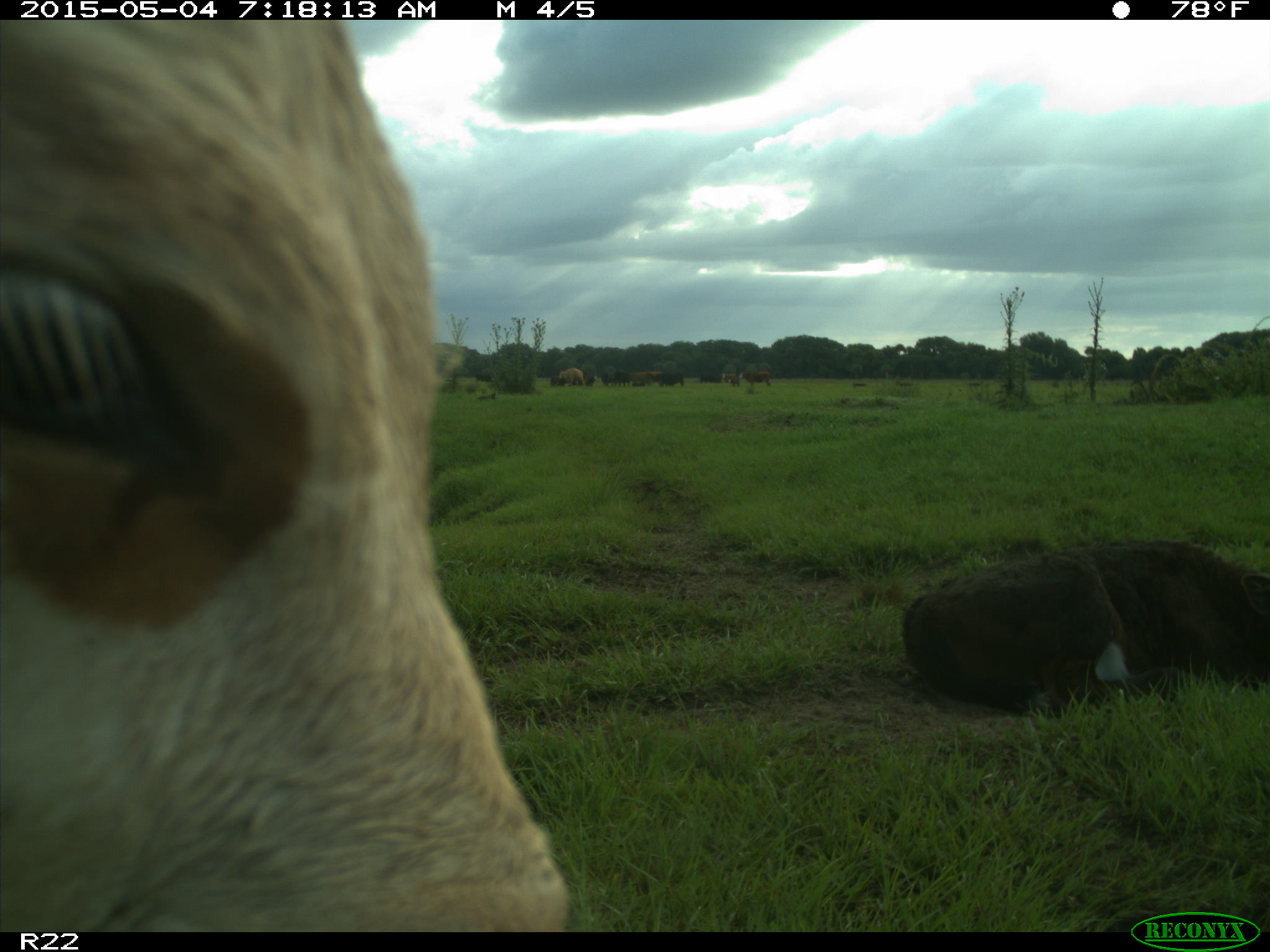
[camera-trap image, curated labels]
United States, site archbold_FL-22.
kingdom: Animalia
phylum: Chordata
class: Mammalia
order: Artiodactyla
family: Bovidae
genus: Bos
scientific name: Bos taurus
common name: domestic cow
Bos taurus (domestic cow).